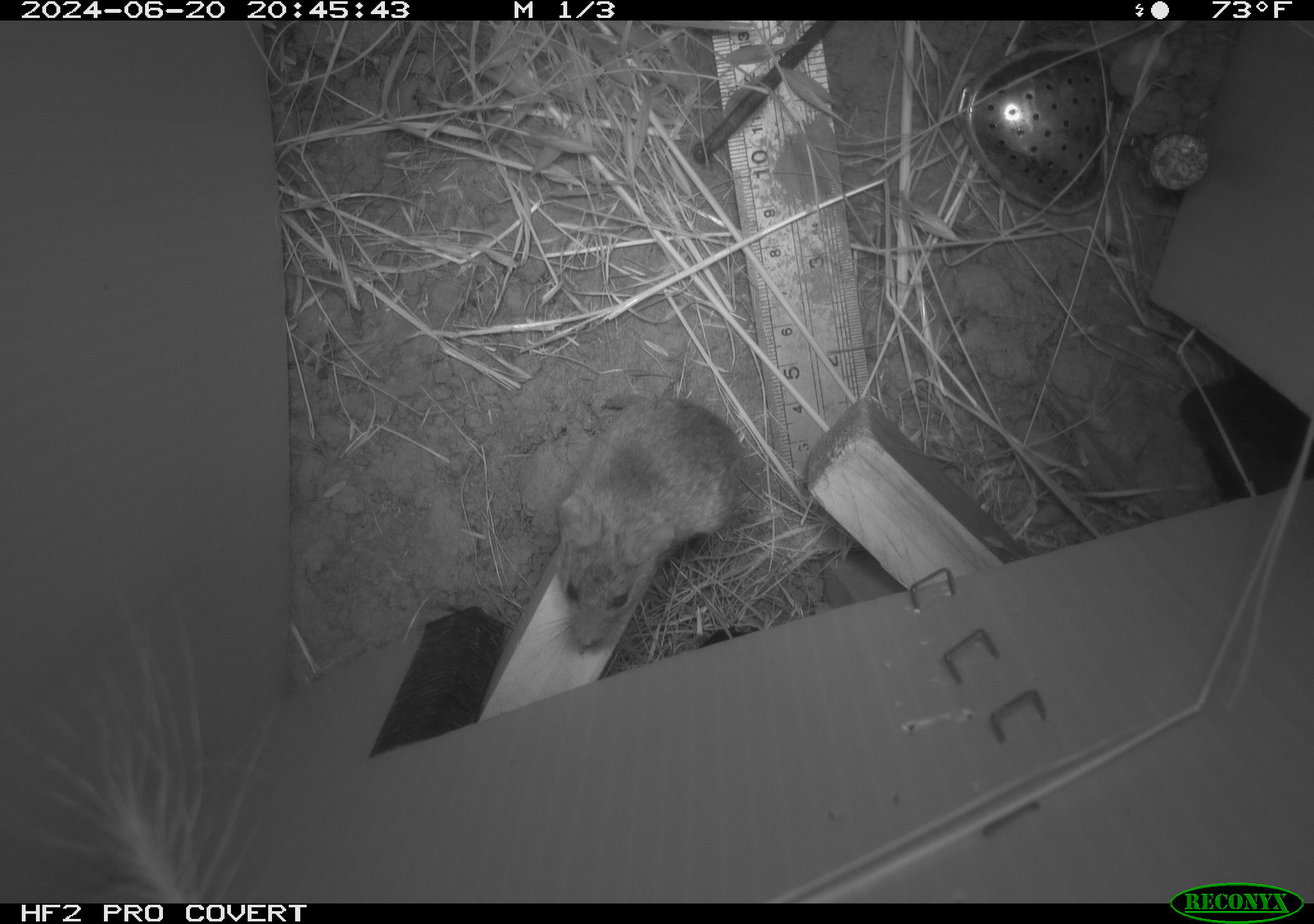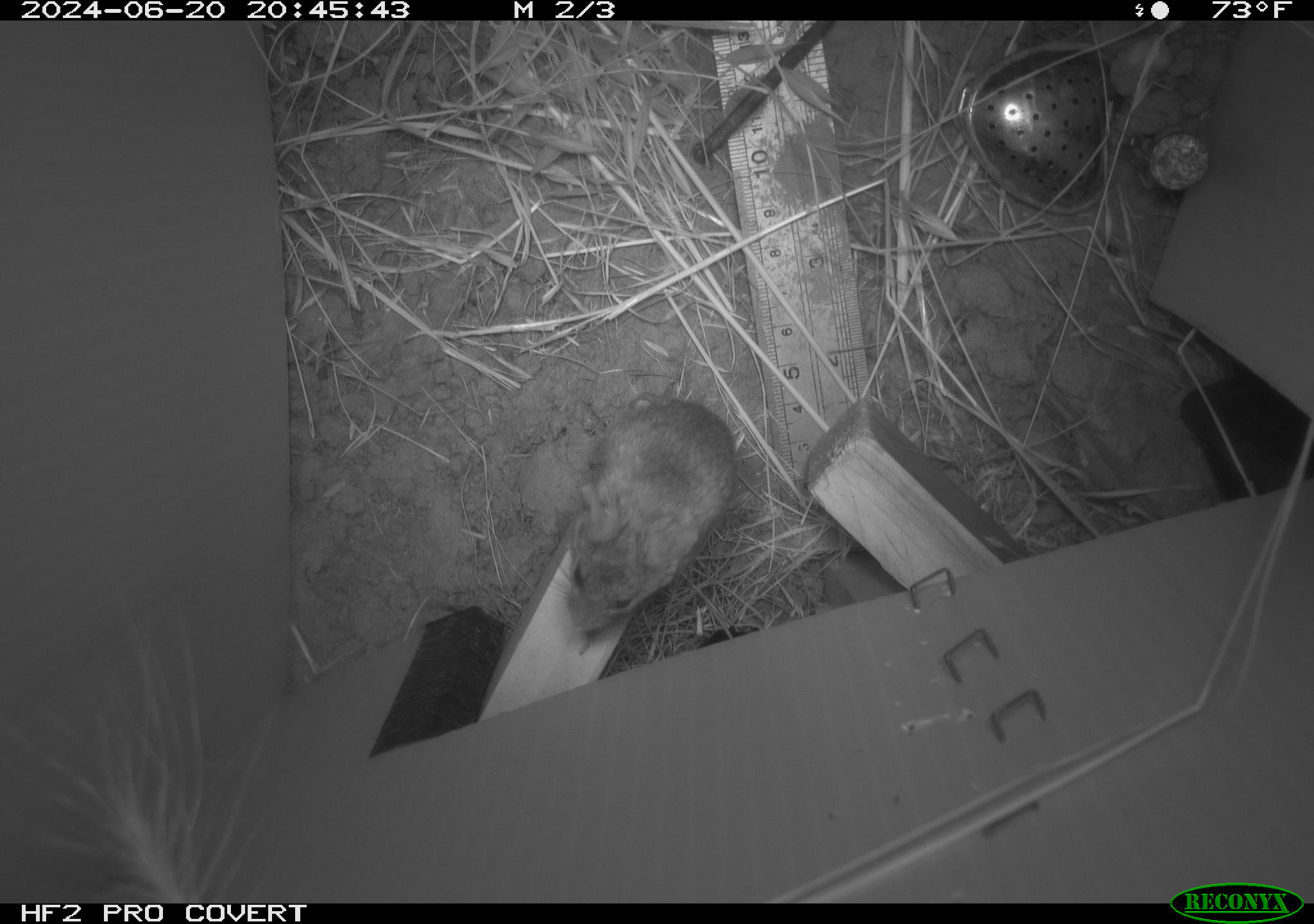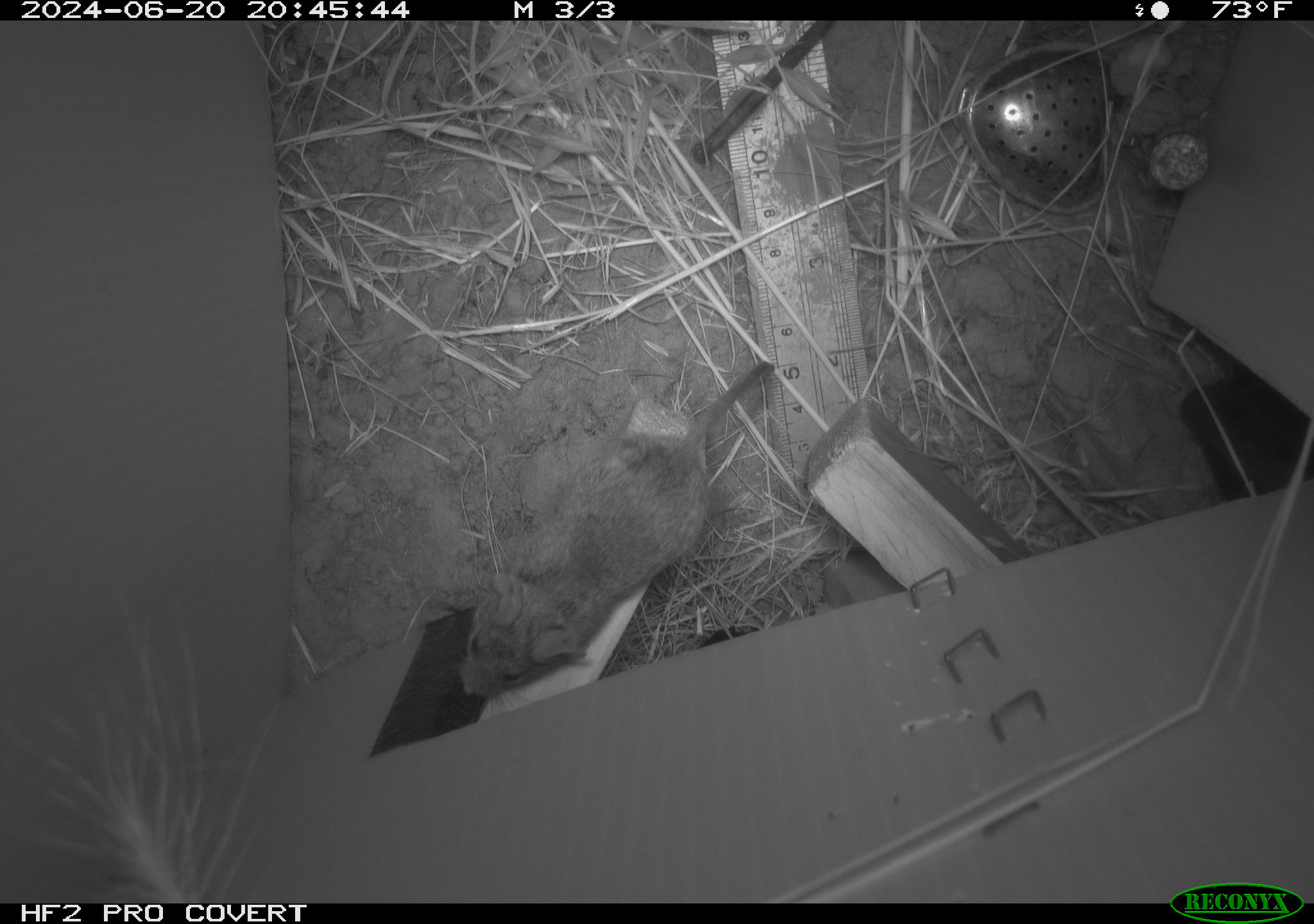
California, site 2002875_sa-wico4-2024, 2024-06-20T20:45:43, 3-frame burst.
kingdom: Animalia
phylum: Chordata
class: Mammalia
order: Rodentia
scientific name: Rodentia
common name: rodent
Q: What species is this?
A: Rodent (Rodentia).